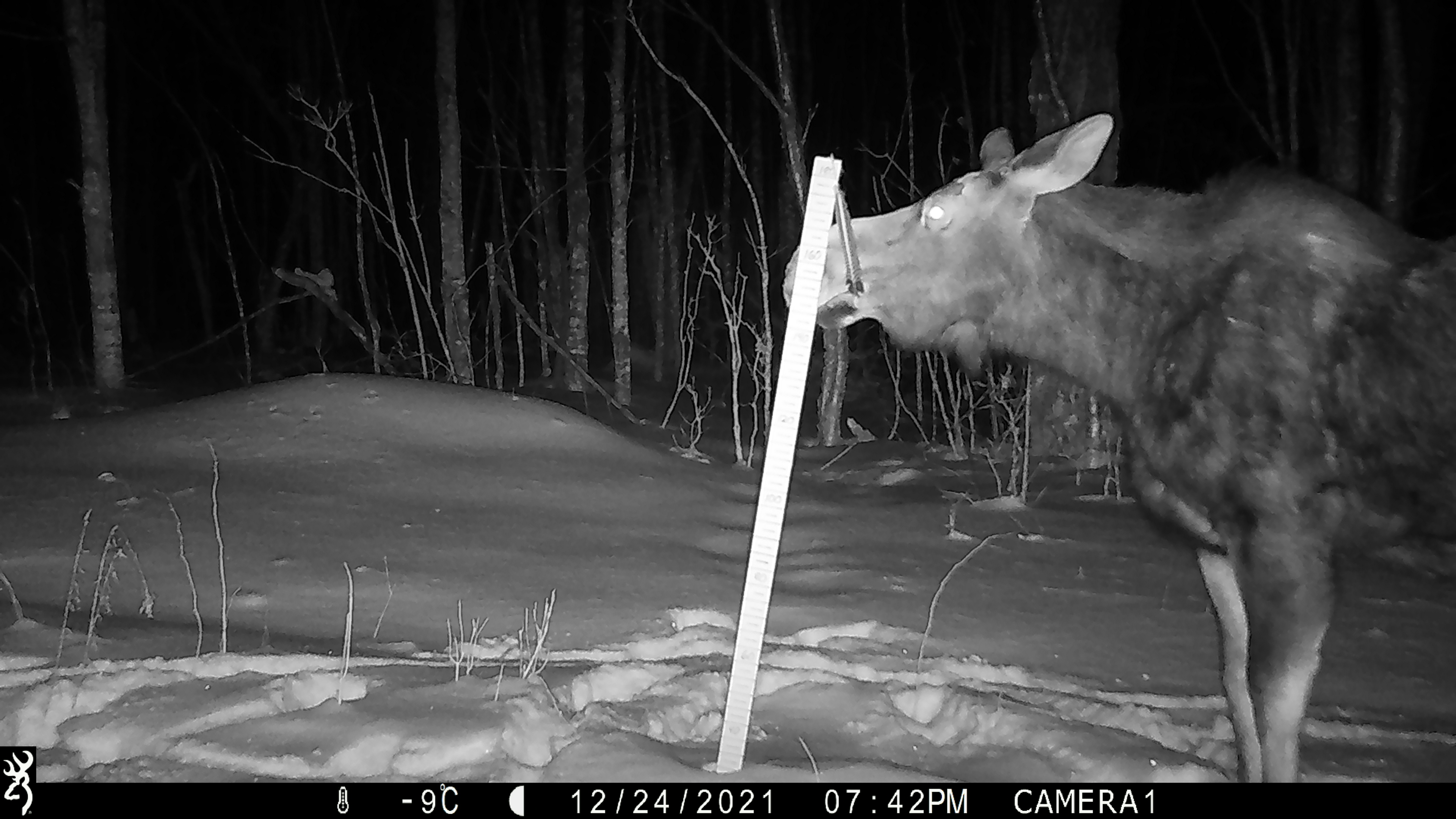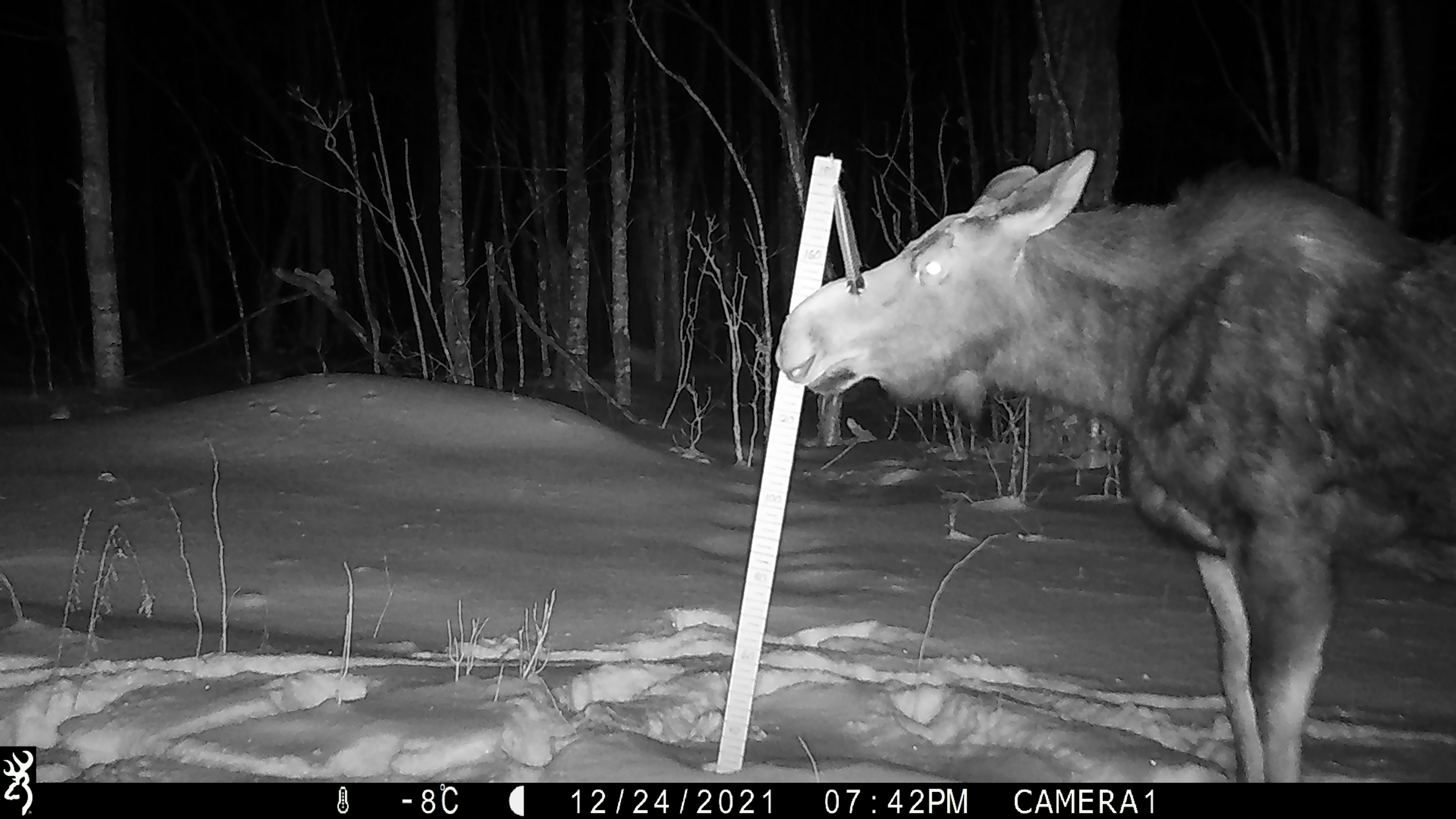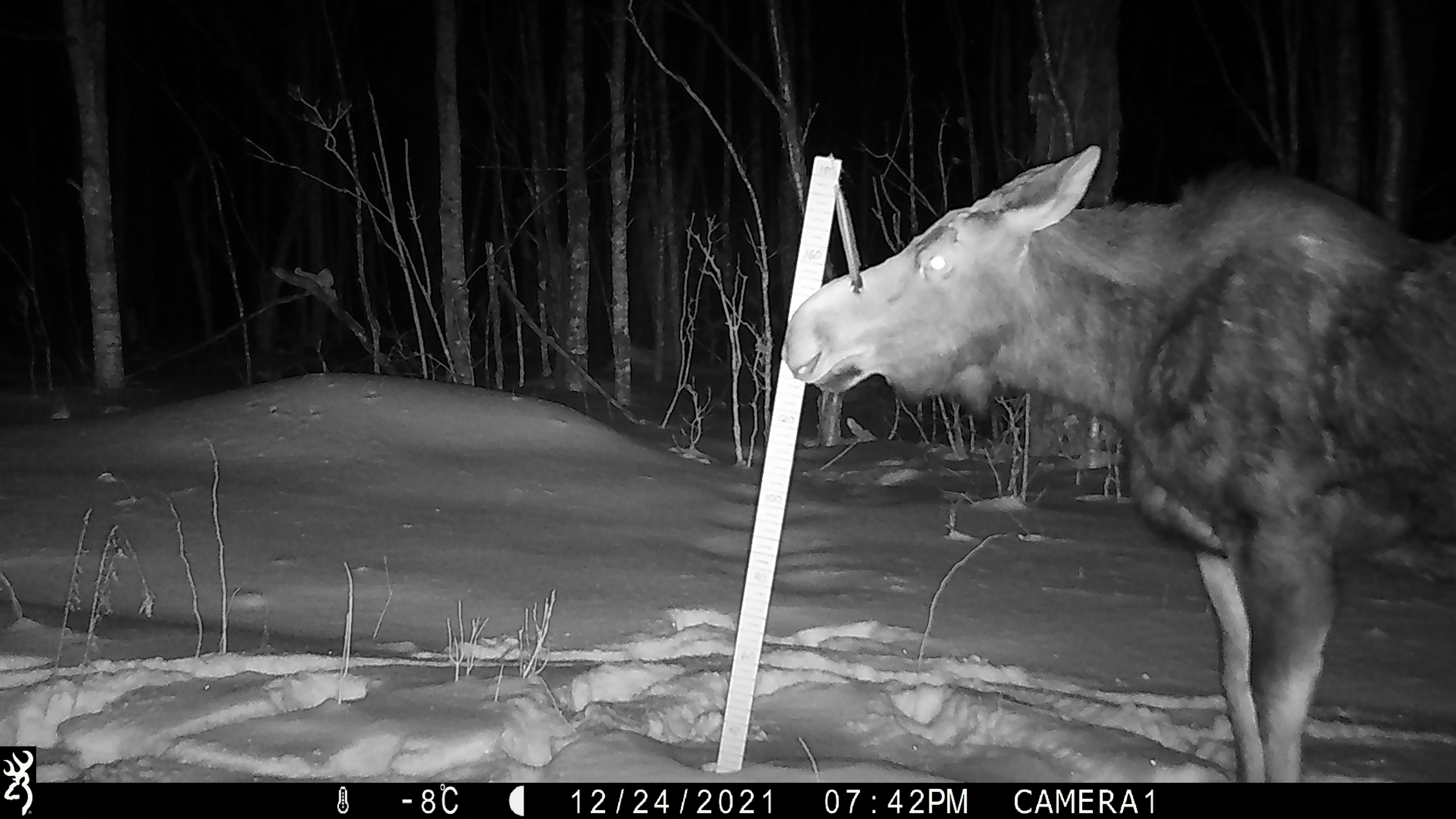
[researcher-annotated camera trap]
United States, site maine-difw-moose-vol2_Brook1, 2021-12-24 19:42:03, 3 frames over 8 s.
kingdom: Animalia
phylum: Chordata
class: Mammalia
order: Artiodactyla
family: Cervidae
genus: Alces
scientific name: Alces alces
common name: moose